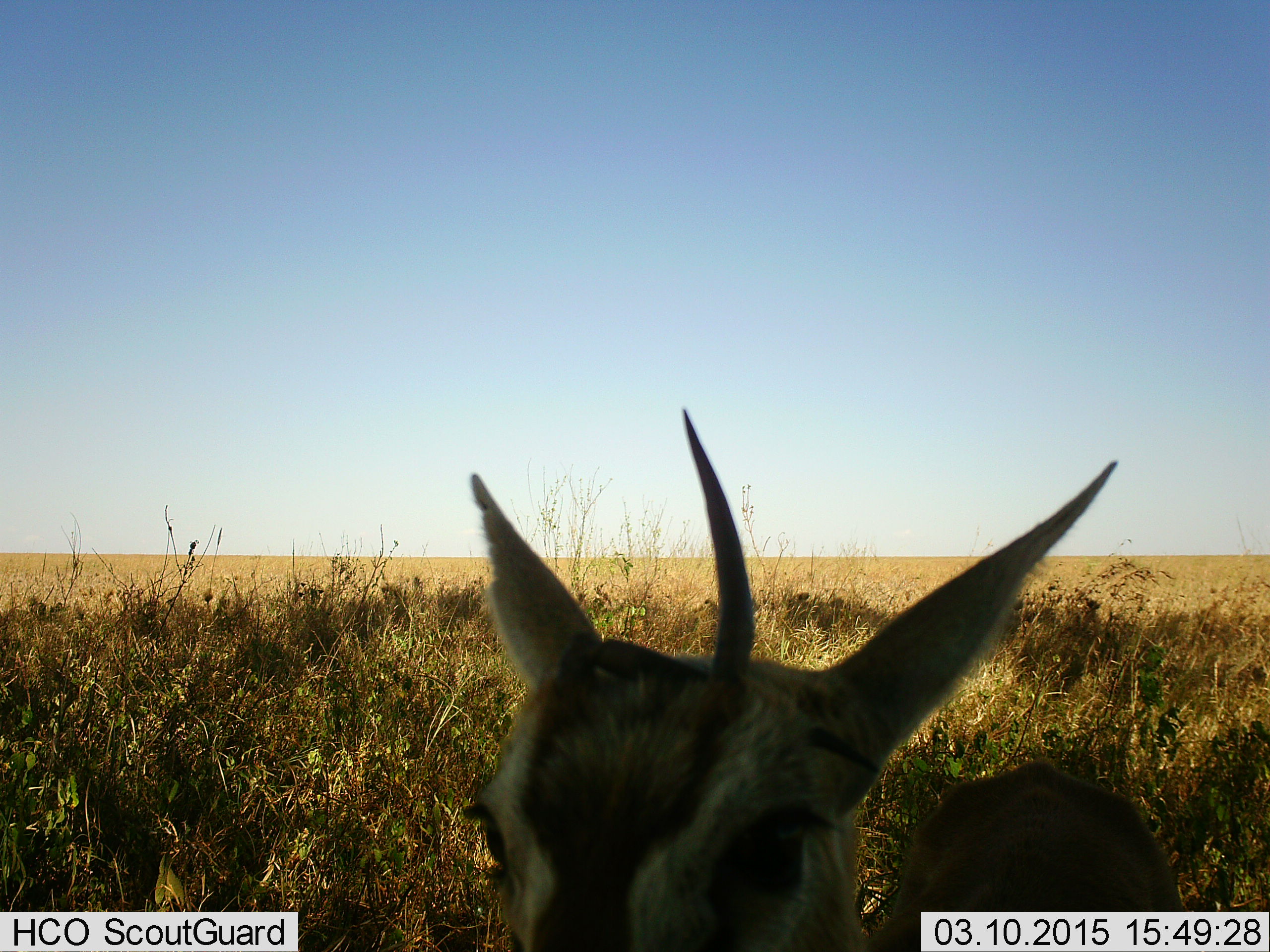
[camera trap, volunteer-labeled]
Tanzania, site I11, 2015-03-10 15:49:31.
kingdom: Animalia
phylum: Chordata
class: Mammalia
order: Artiodactyla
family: Bovidae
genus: Eudorcas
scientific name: Eudorcas thomsonii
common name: thomson's gazelle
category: gazellethomsons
Gazellethomsons (thomson's gazelle) (Eudorcas thomsonii), count 1. Behavior (volunteer vote fractions): standing 89%, resting 11%, moving 0%, interacting 0%. Young present (vote fraction): 0%. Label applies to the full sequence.